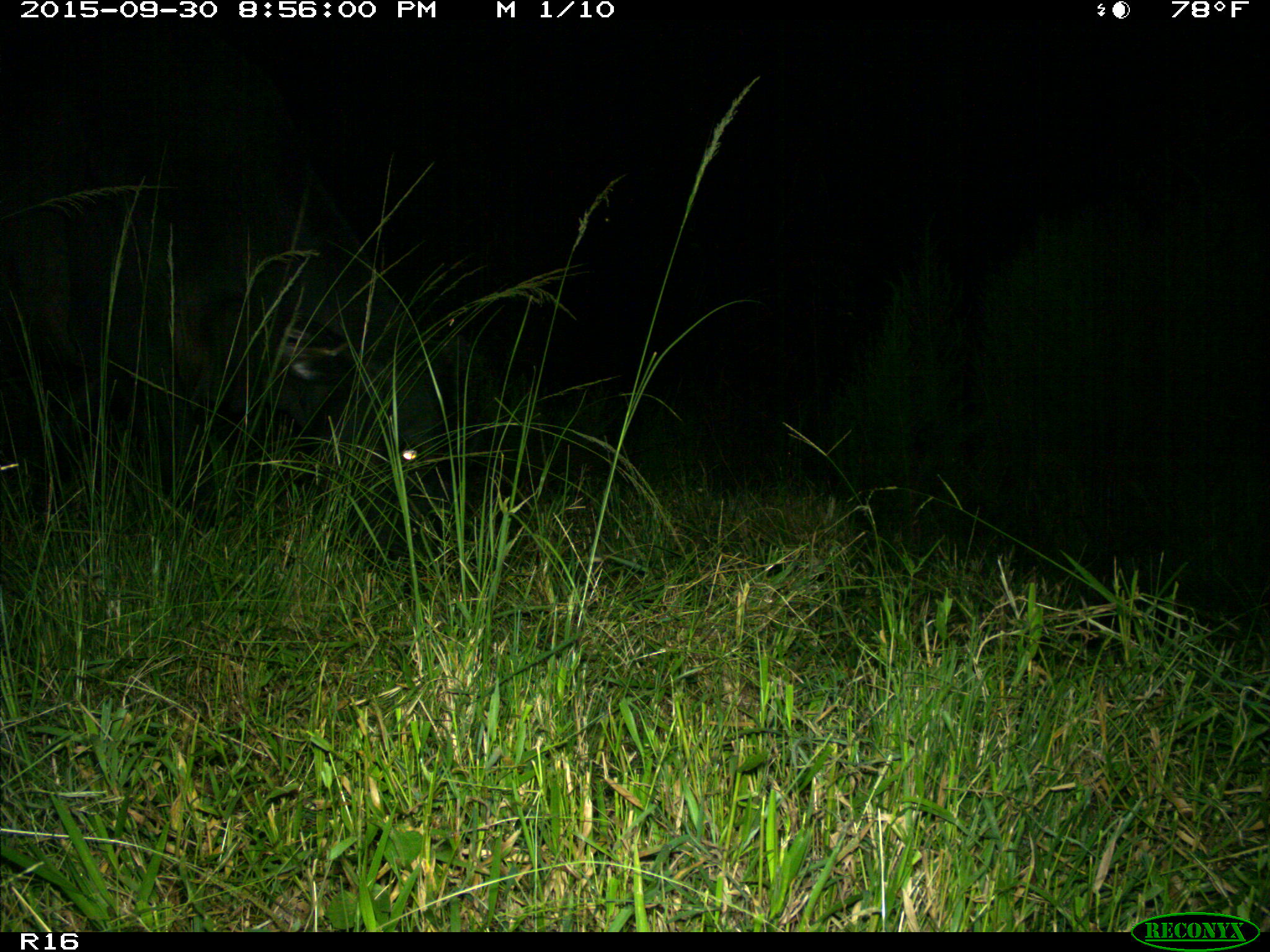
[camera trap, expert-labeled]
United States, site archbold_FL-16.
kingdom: Animalia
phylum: Chordata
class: Mammalia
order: Artiodactyla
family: Bovidae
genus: Bos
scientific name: Bos taurus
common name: domestic cow